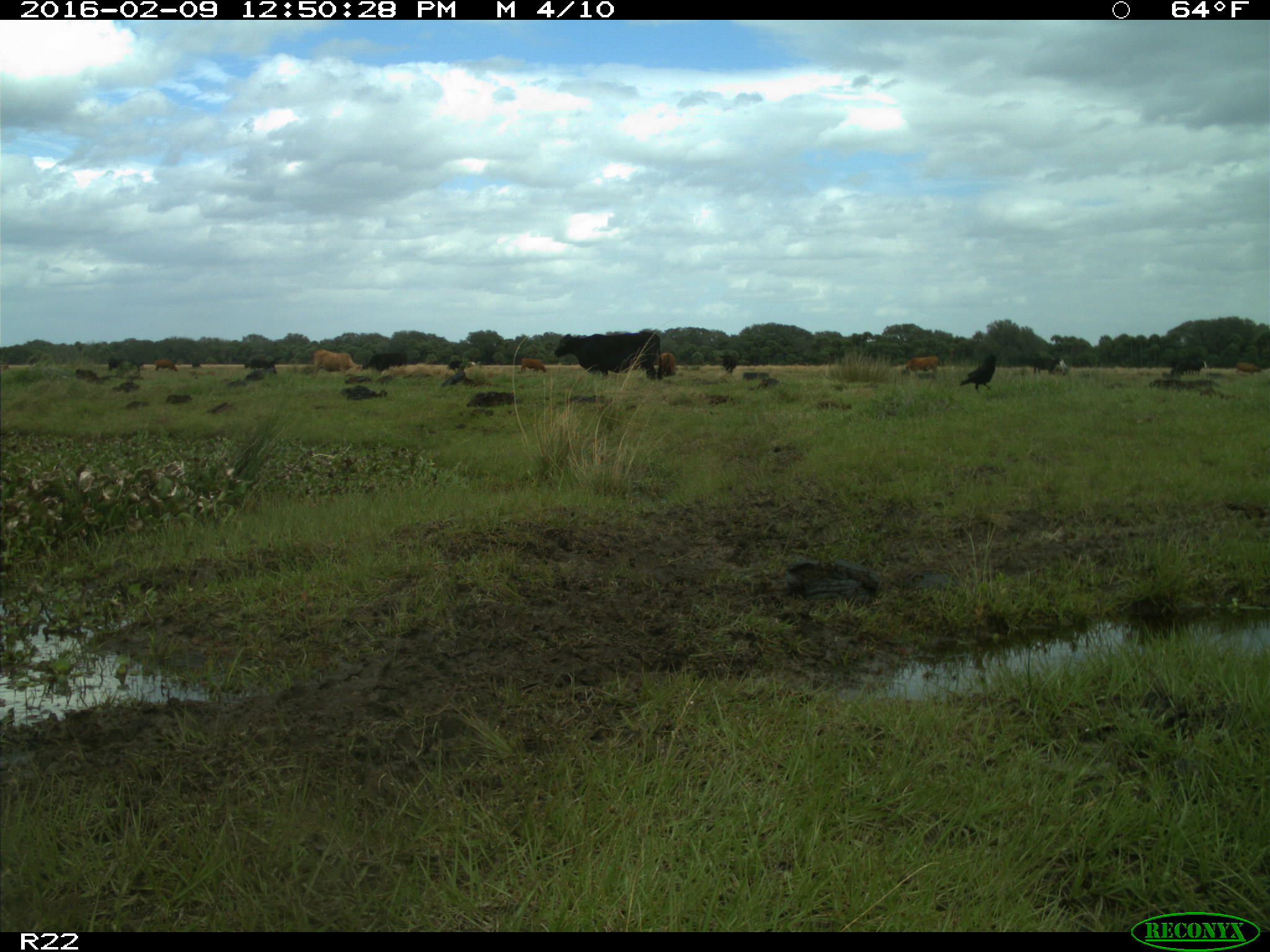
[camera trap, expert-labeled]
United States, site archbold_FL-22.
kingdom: Animalia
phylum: Chordata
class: Mammalia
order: Artiodactyla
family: Bovidae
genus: Bos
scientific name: Bos taurus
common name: domestic cow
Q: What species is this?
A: Bos taurus (domestic cow).